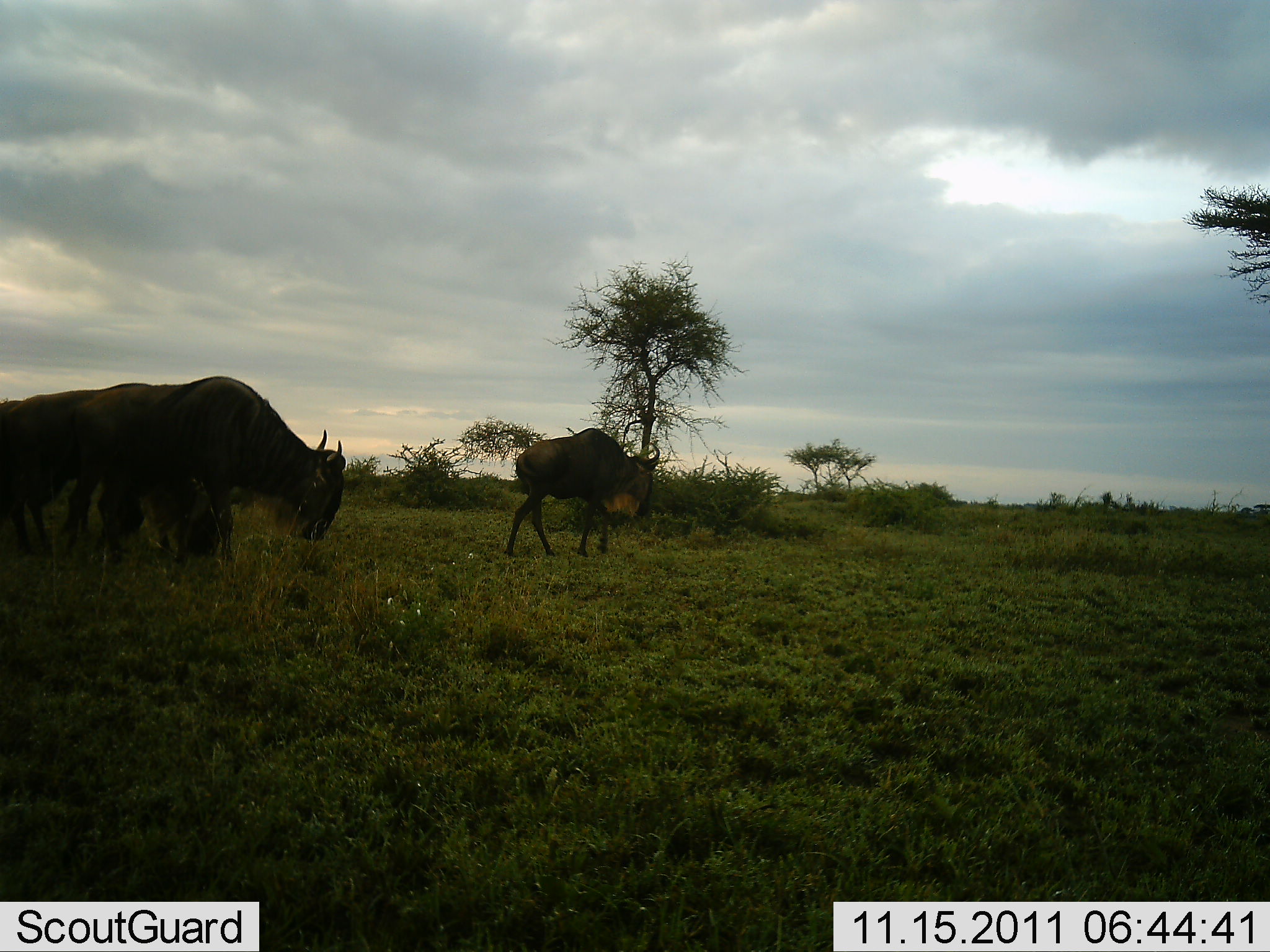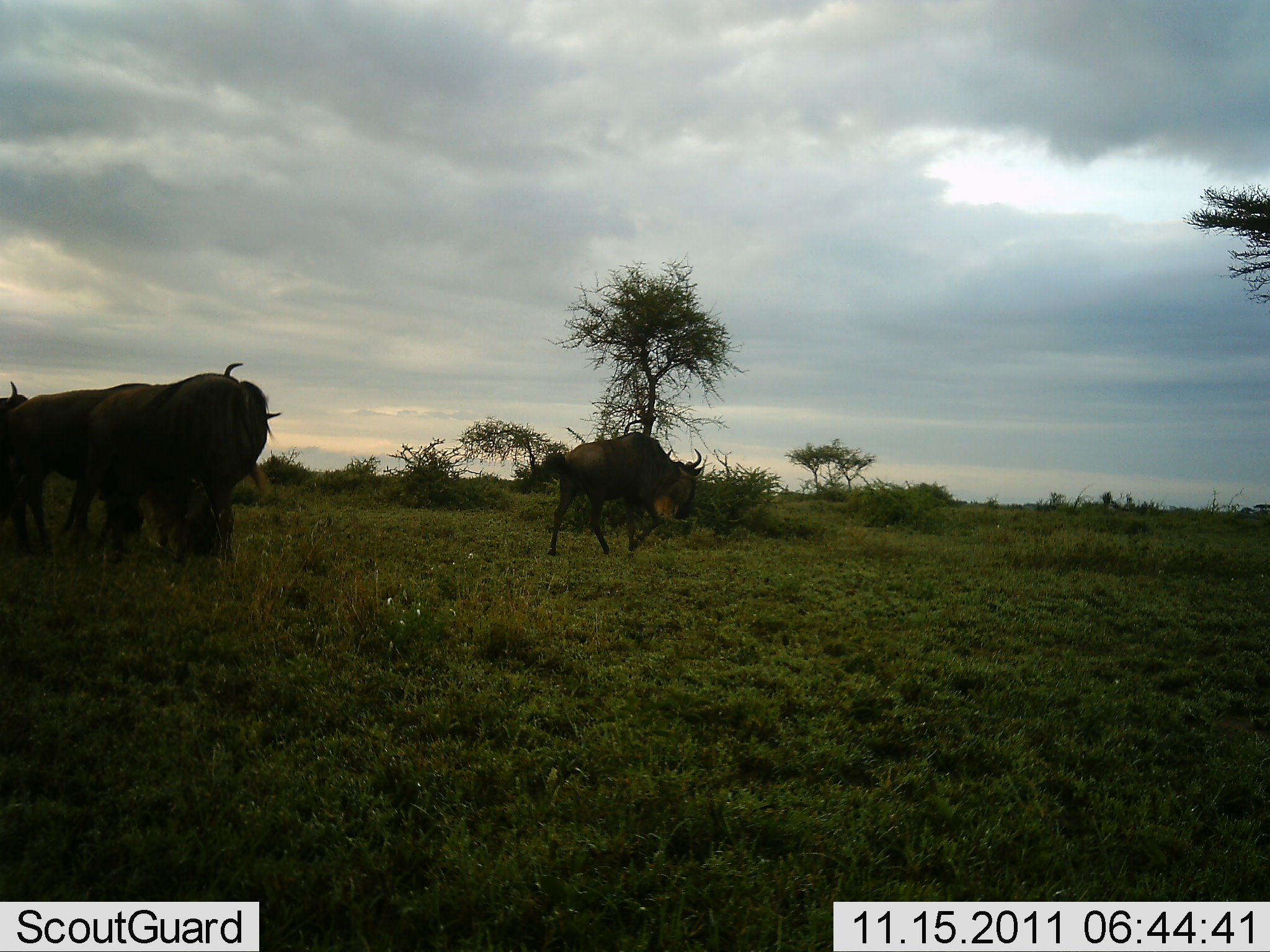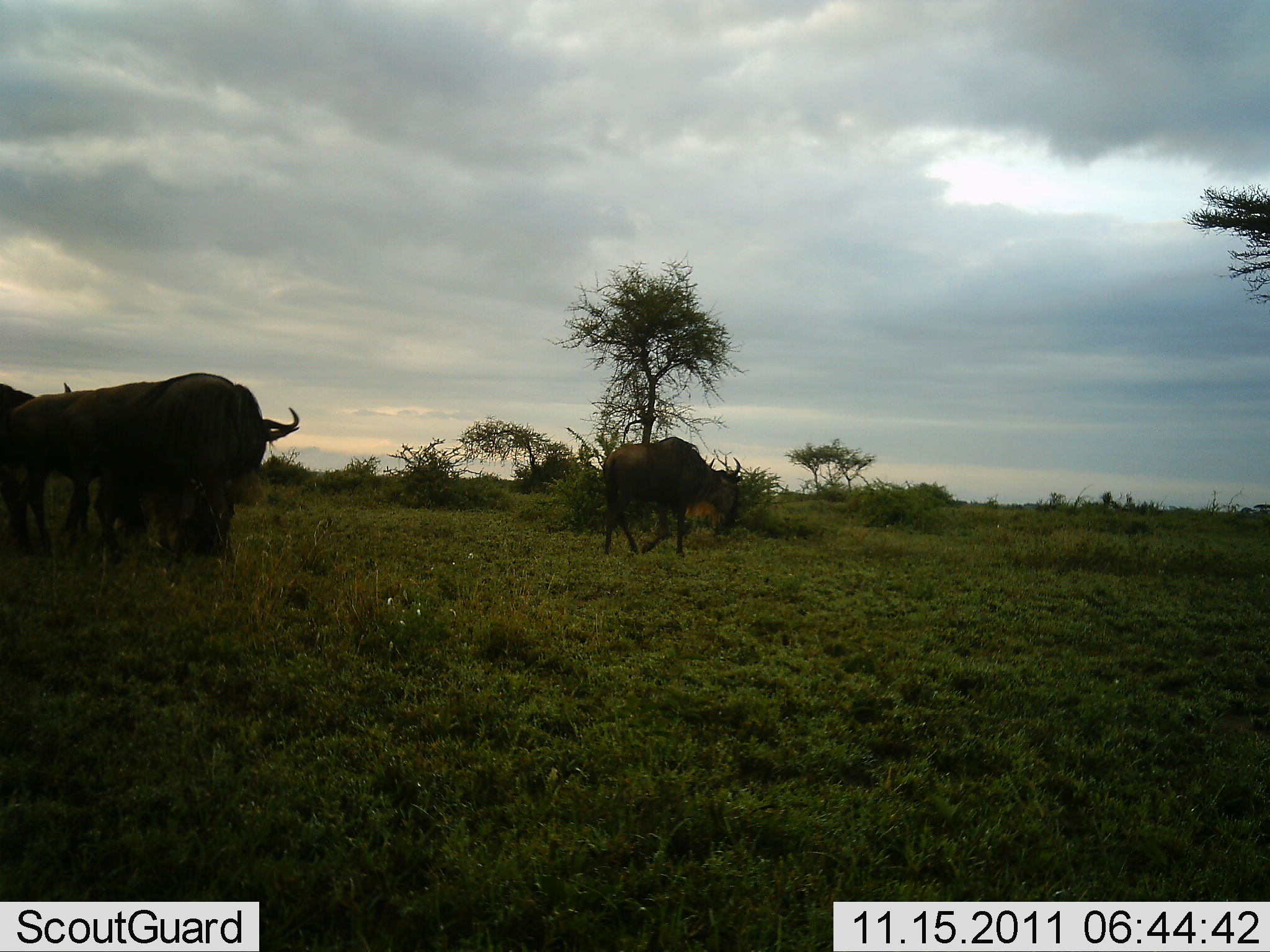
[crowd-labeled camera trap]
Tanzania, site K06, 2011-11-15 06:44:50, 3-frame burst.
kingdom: Animalia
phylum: Chordata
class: Mammalia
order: Artiodactyla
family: Bovidae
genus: Connochaetes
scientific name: Connochaetes taurinus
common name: blue wildebeest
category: wildebeest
Wildebeest (blue wildebeest) (Connochaetes taurinus), count 4. Behavior (volunteer vote fractions): standing 69%, resting 0%, moving 85%, interacting 0%. Young present (vote fraction): 0%. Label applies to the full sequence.